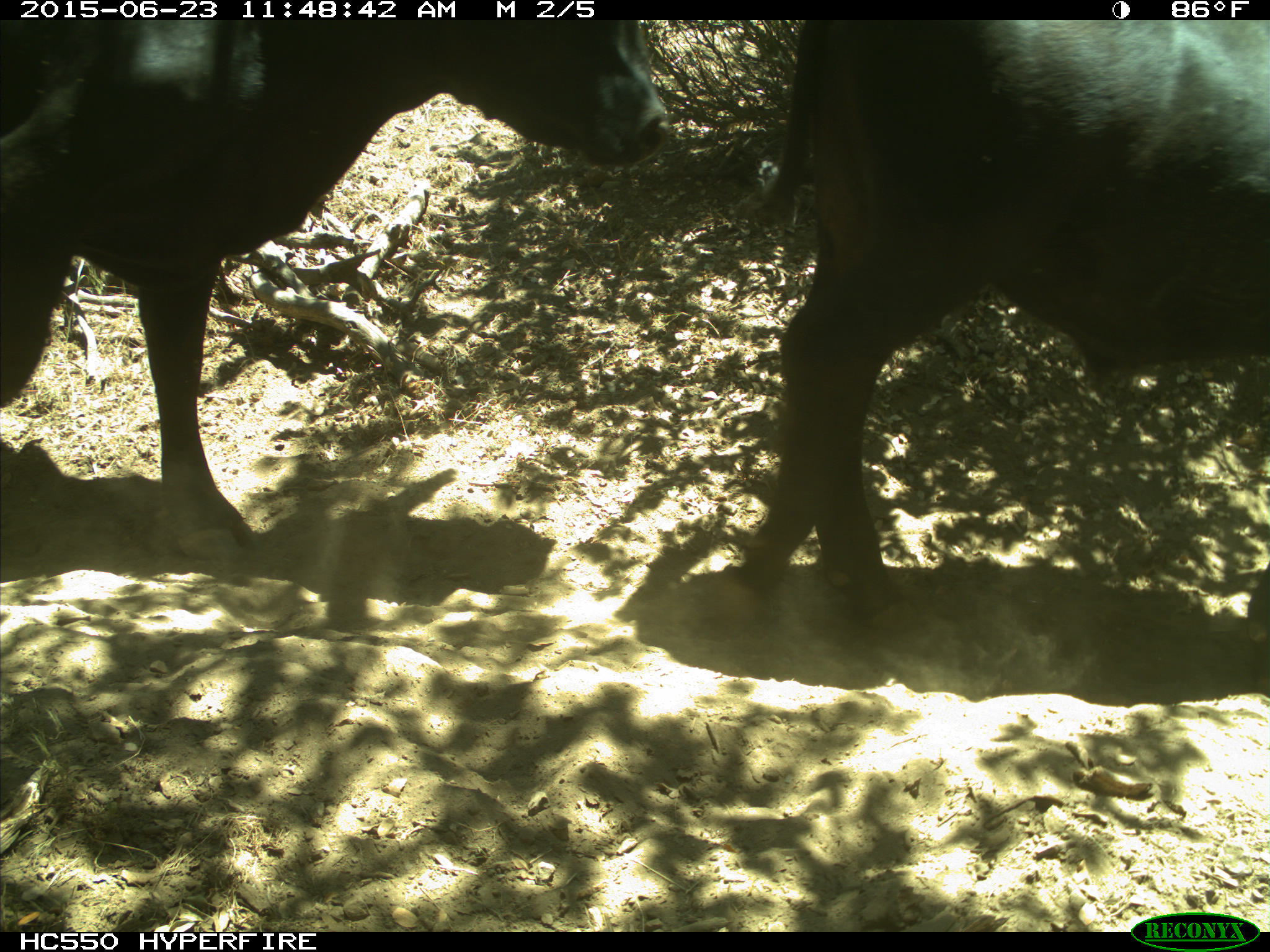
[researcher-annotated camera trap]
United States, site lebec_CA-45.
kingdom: Animalia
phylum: Chordata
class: Mammalia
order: Artiodactyla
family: Bovidae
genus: Bos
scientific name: Bos taurus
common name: domestic cow